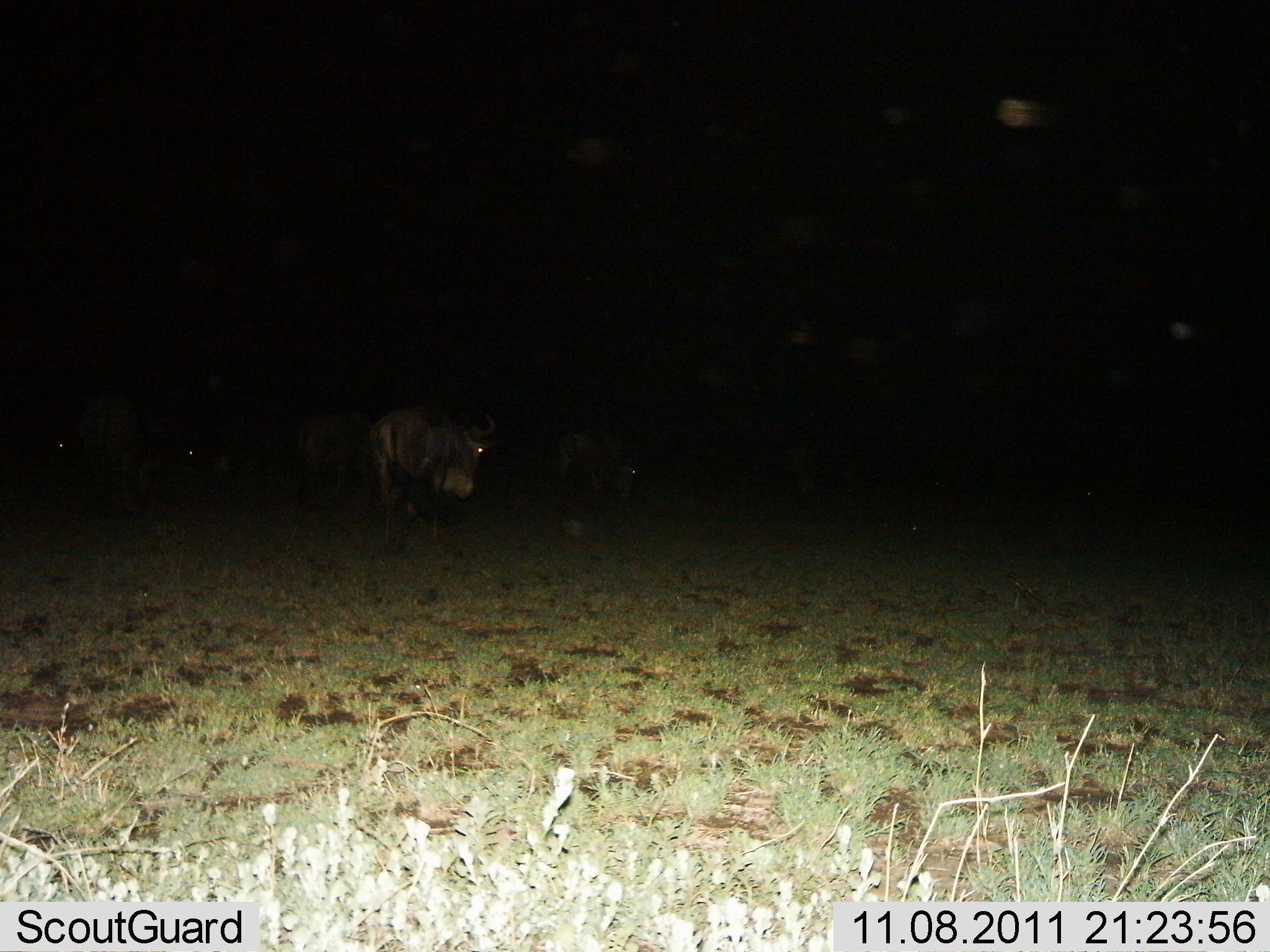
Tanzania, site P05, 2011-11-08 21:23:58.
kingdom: Animalia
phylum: Chordata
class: Mammalia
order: Artiodactyla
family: Bovidae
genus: Connochaetes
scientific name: Connochaetes taurinus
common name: blue wildebeest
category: wildebeest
Wildebeest (blue wildebeest) (Connochaetes taurinus), count 4. Behavior (volunteer vote fractions): standing 40%, resting 0%, moving 40%, interacting 0%. Young present (vote fraction): 0%. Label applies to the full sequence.